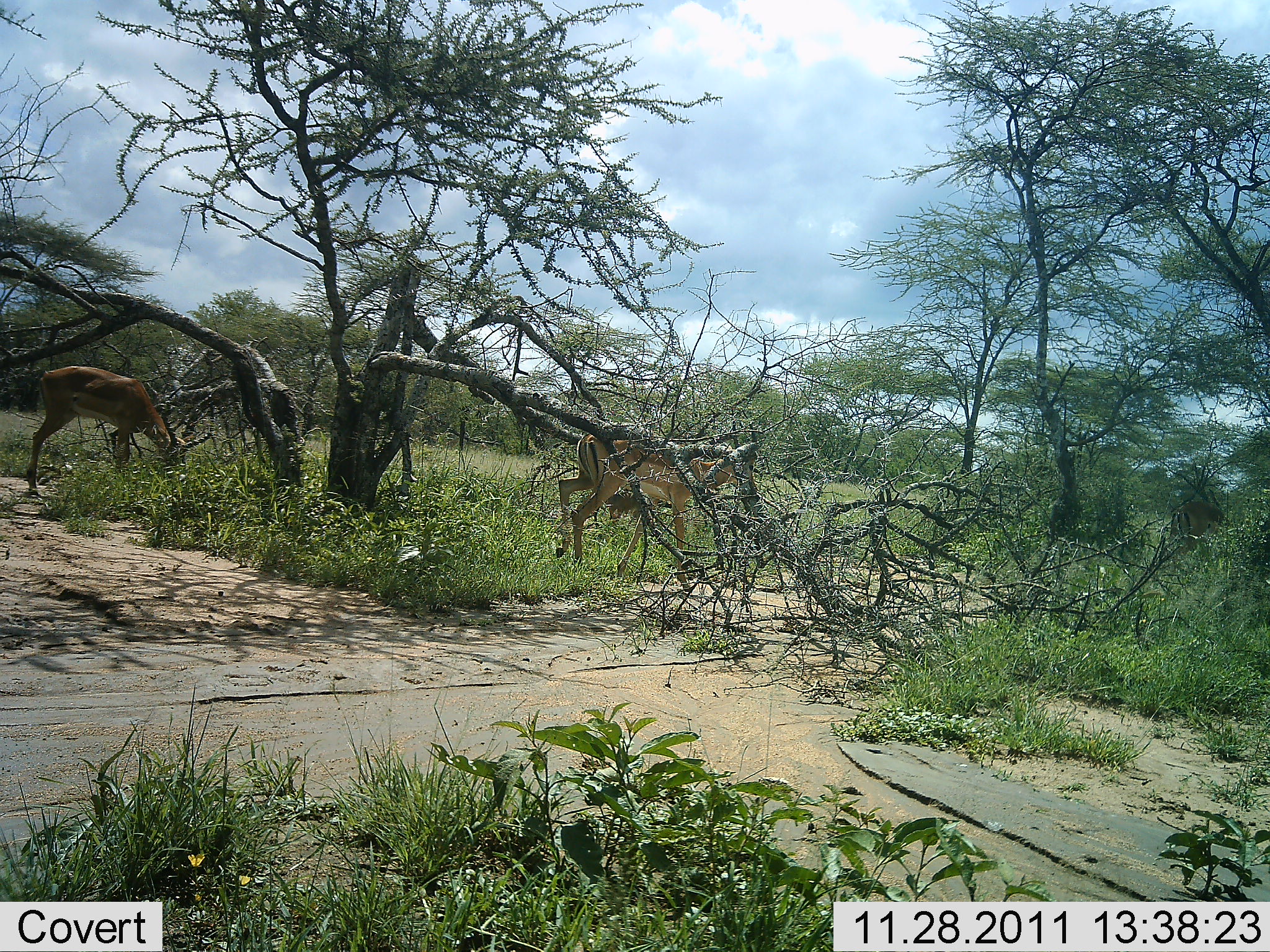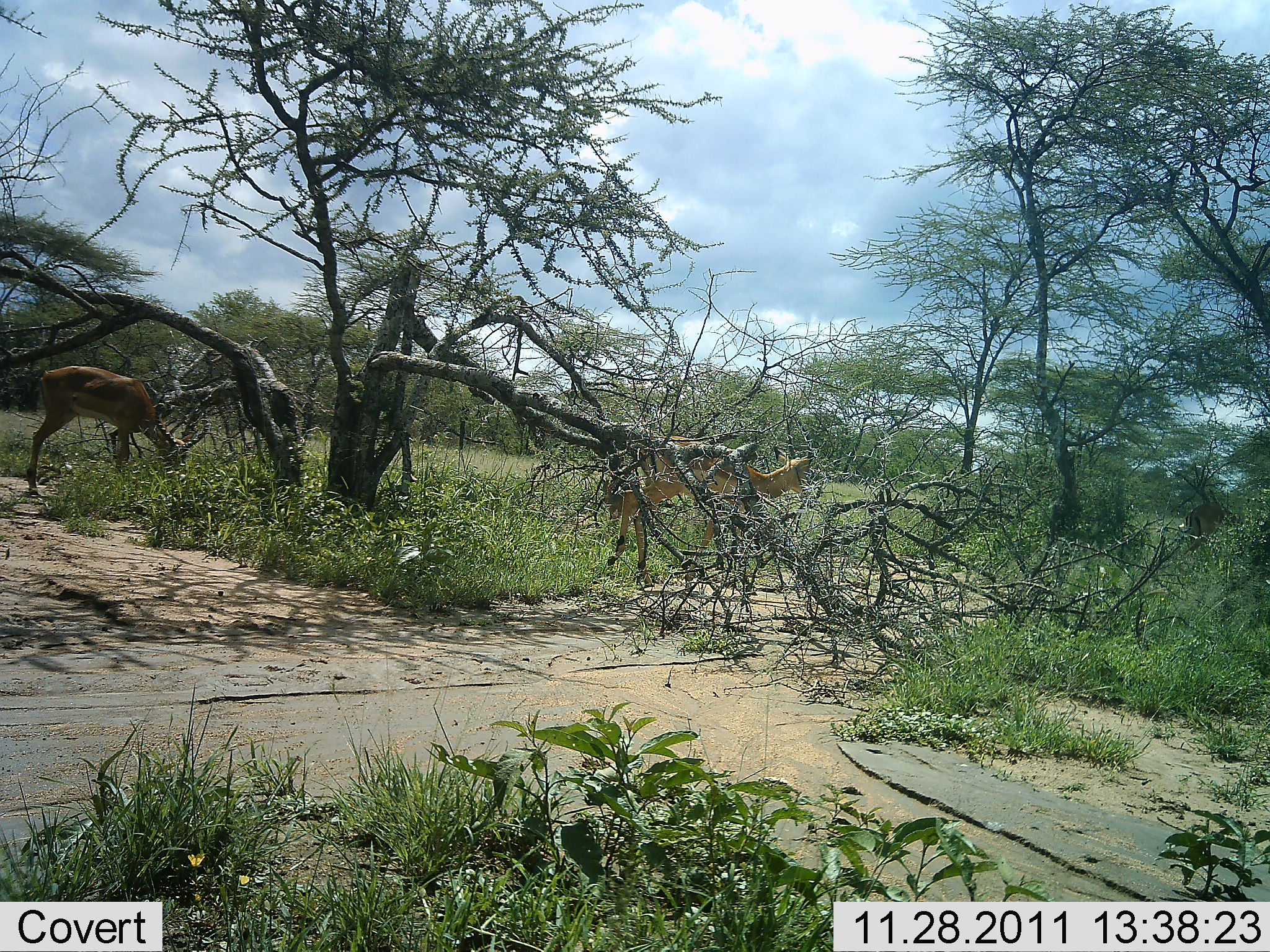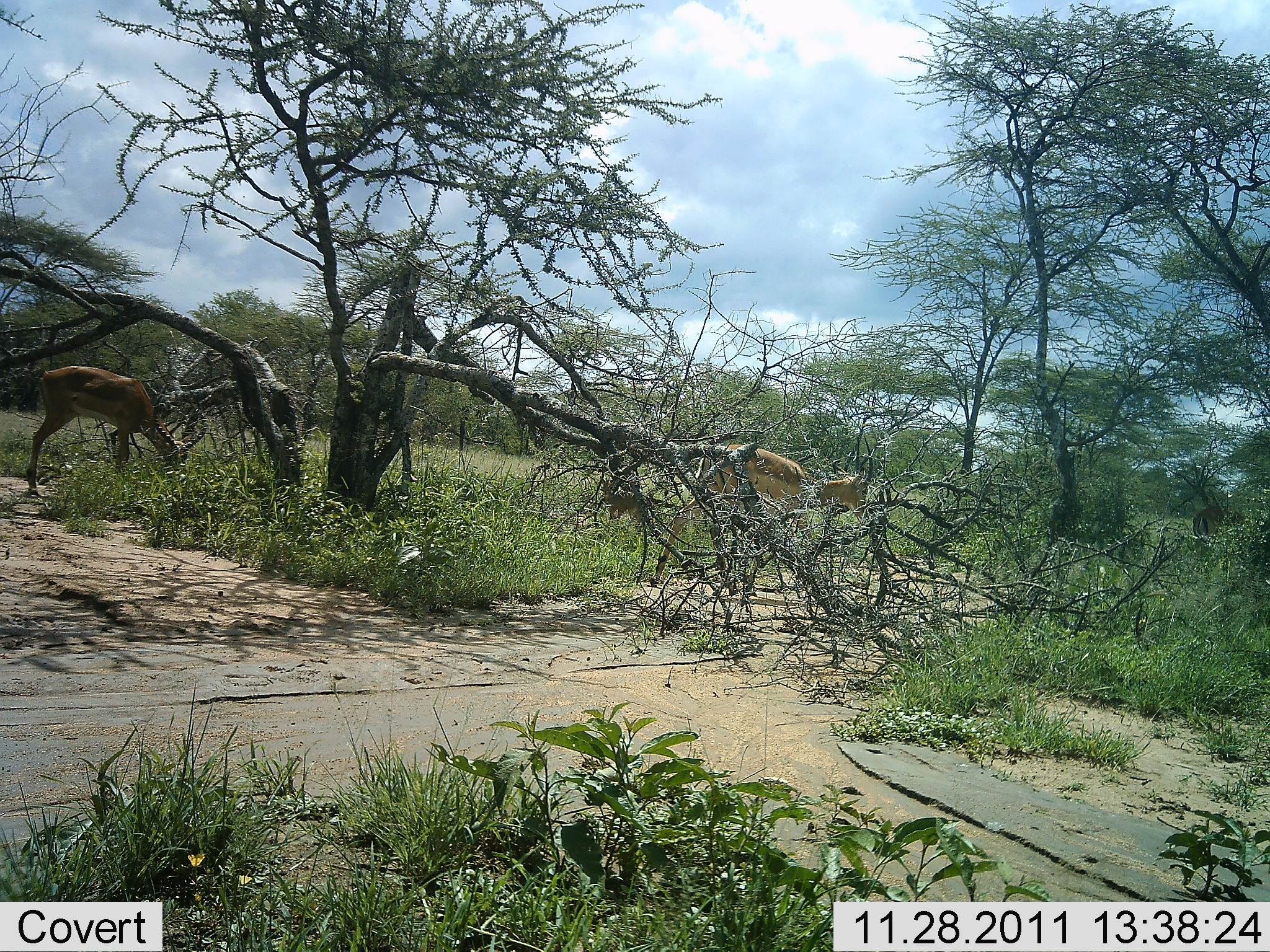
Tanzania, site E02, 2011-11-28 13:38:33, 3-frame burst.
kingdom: Animalia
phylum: Chordata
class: Mammalia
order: Artiodactyla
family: Bovidae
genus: Aepyceros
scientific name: Aepyceros melampus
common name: impala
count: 3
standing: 25%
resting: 0%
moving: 67%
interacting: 0%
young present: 0%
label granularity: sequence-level